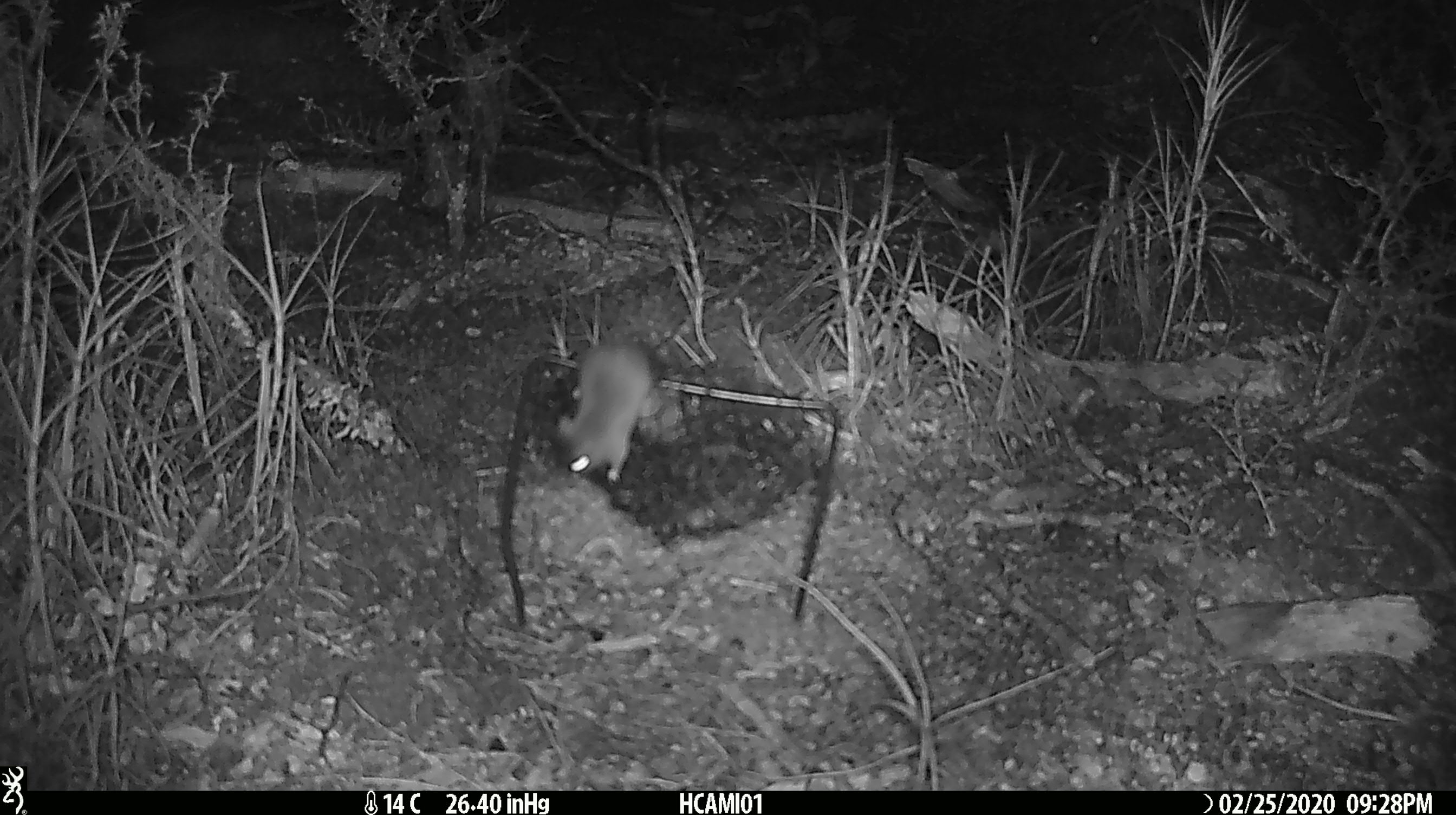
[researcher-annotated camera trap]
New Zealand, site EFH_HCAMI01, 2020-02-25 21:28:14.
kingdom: Animalia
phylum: Chordata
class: Mammalia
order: Rodentia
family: Muridae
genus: Mus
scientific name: Mus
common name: mouse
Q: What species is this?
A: Mouse (Mus).